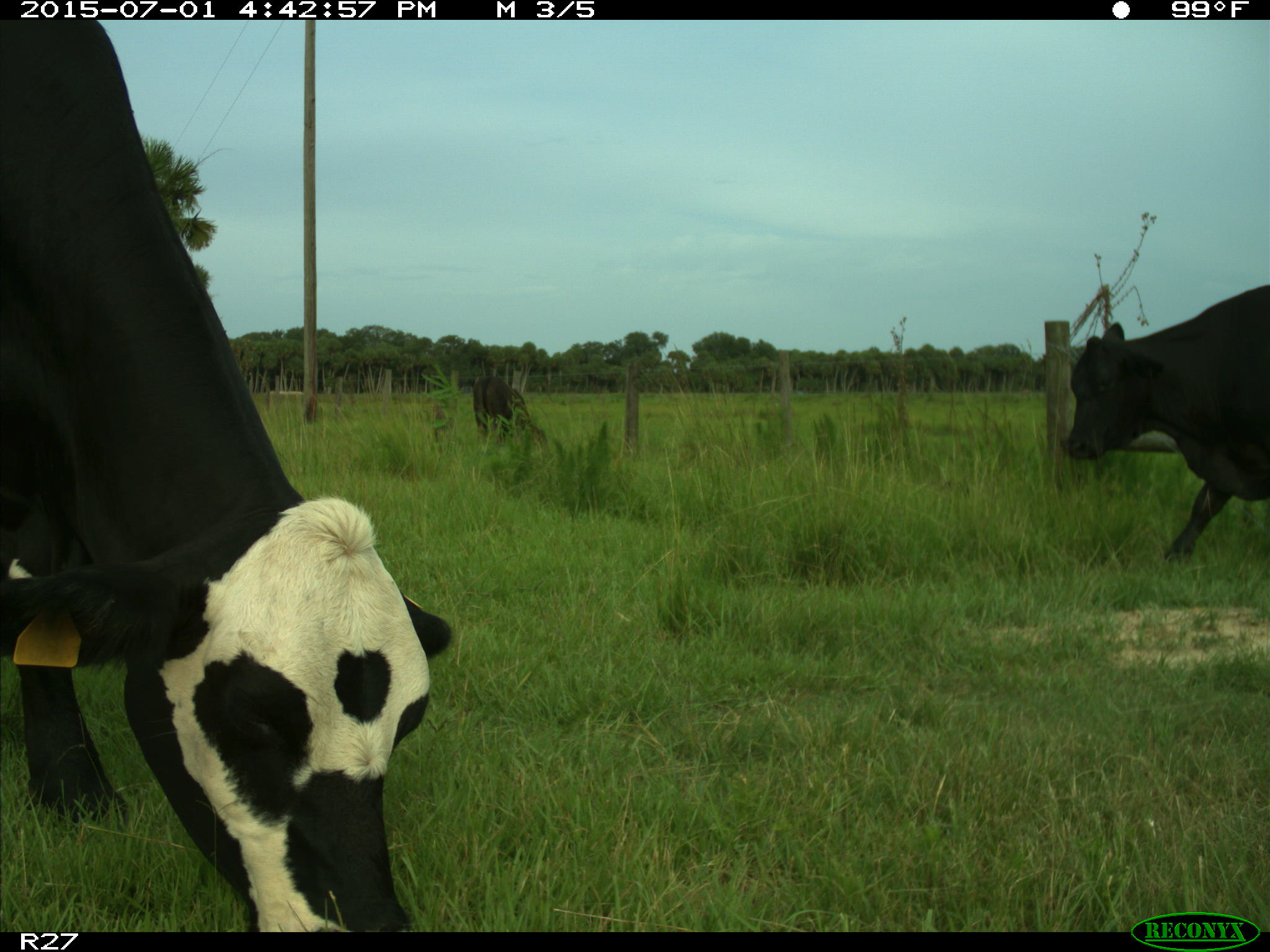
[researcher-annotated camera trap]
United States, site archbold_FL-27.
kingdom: Animalia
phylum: Chordata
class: Mammalia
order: Artiodactyla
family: Bovidae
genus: Bos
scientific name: Bos taurus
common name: domestic cow